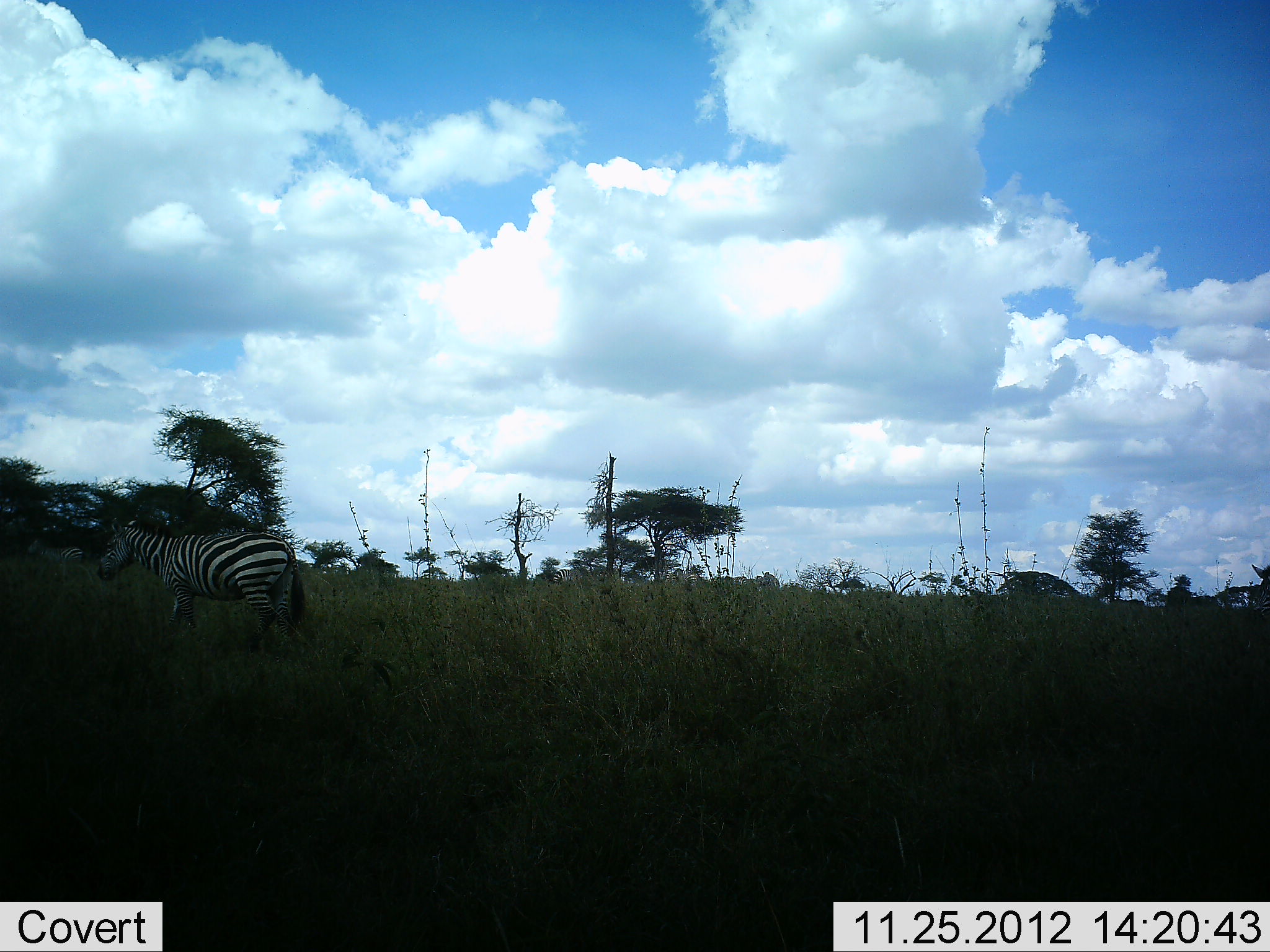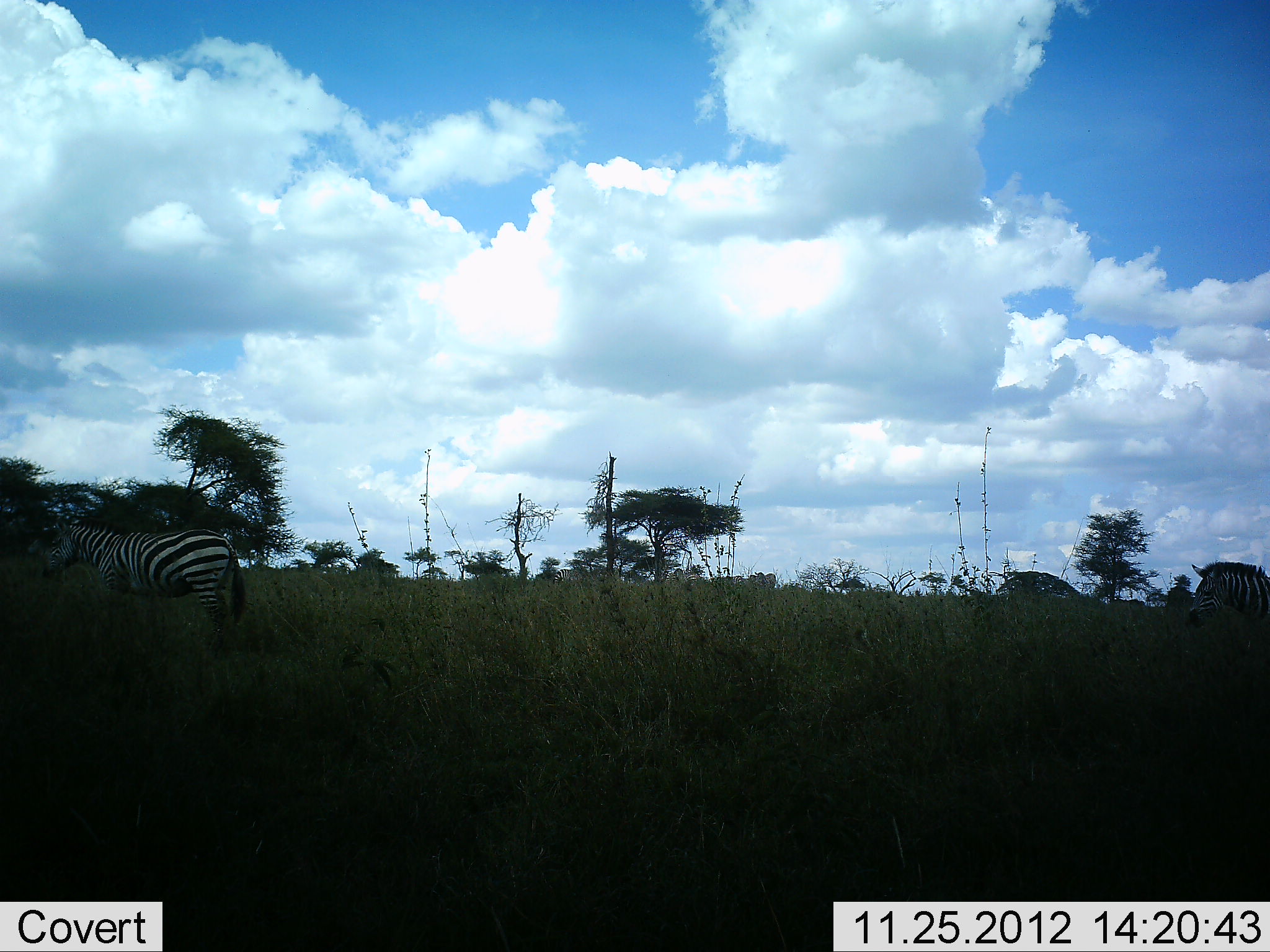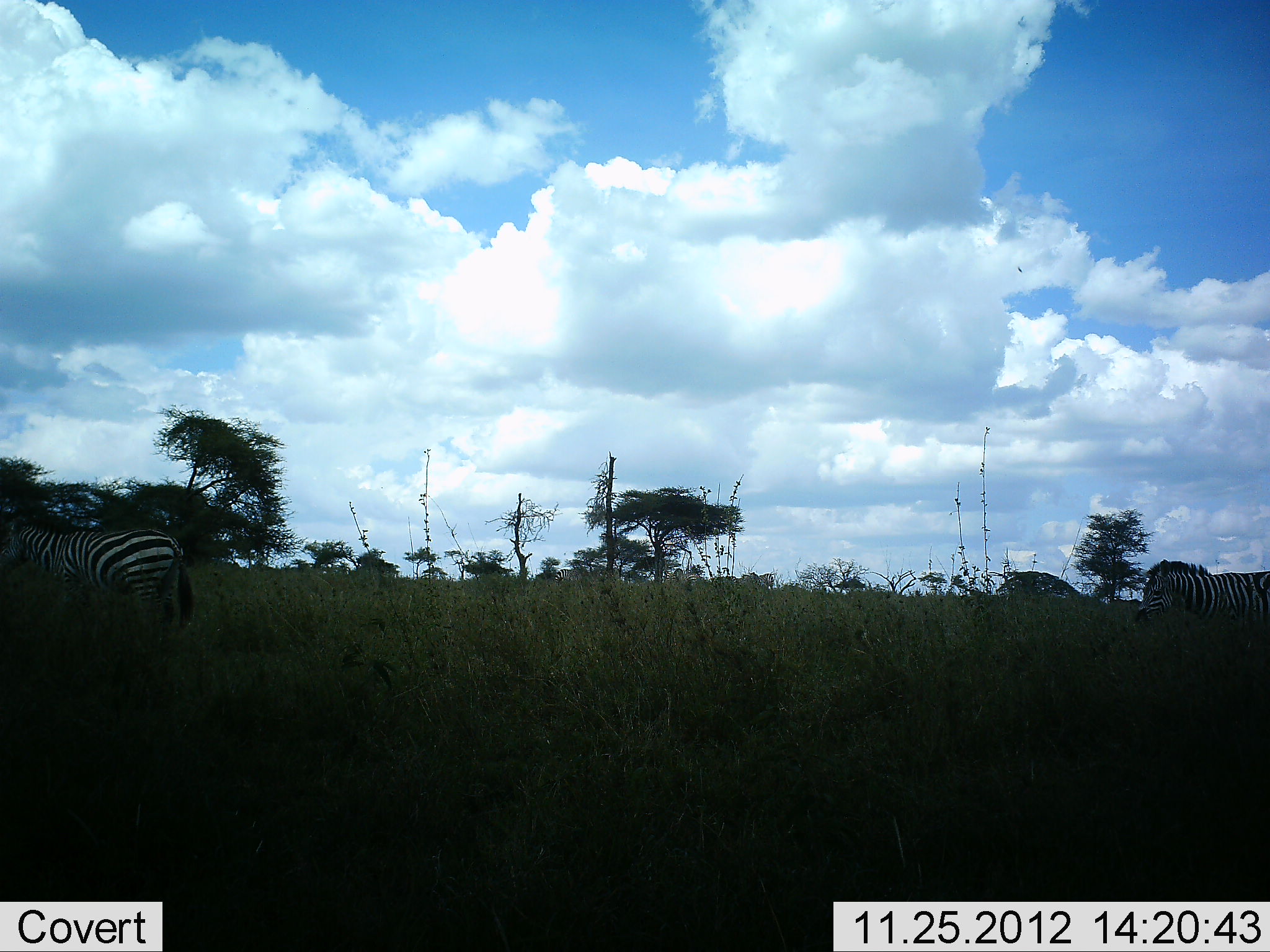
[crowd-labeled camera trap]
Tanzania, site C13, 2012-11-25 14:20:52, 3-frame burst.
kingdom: Animalia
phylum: Chordata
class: Mammalia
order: Perissodactyla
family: Equidae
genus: Equus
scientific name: Equus quagga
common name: plains zebra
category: zebra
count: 4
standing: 0%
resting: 0%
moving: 100%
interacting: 0%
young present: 0%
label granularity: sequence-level